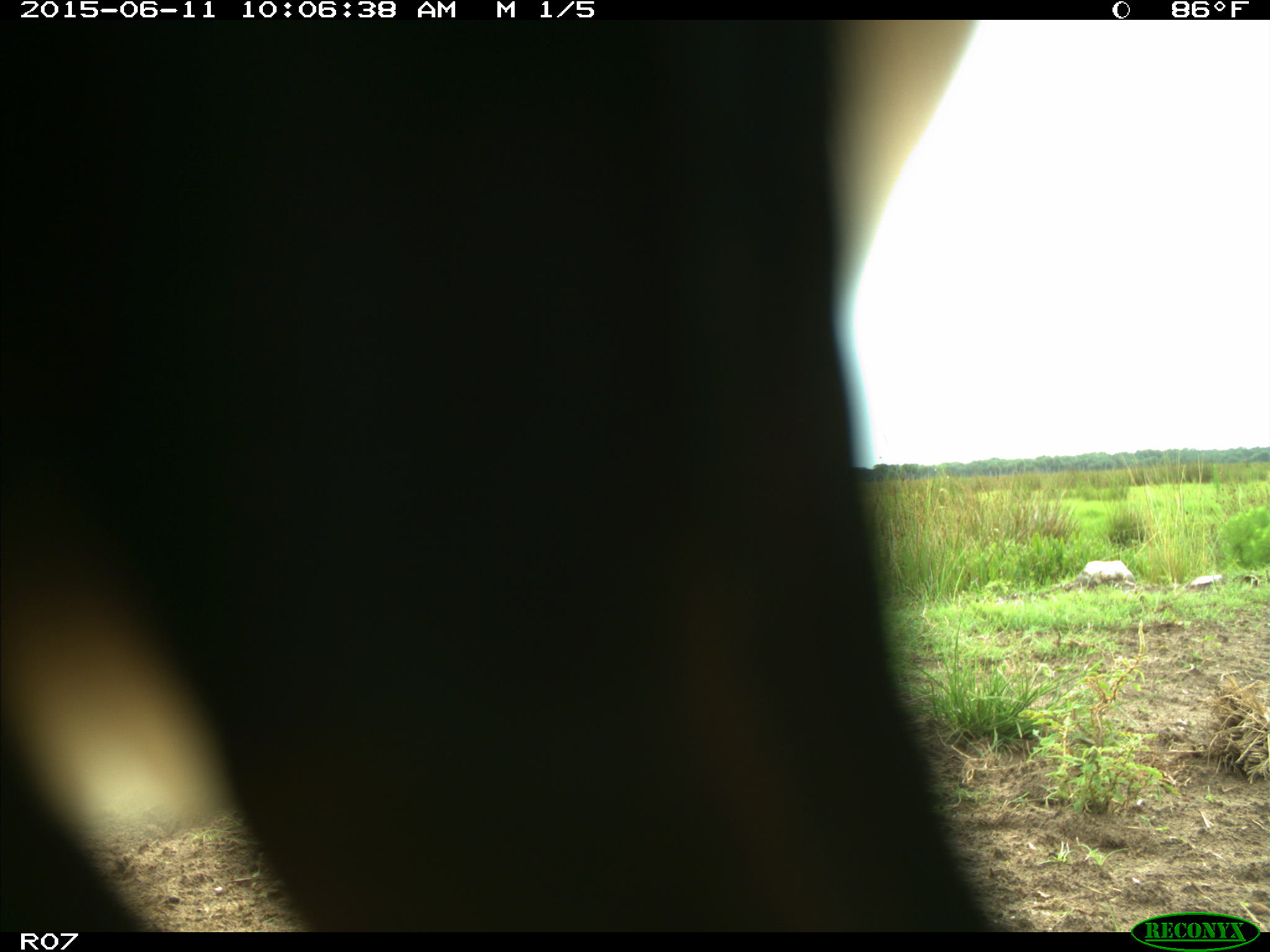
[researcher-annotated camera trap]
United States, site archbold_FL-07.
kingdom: Animalia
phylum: Chordata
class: Mammalia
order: Artiodactyla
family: Bovidae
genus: Bos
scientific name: Bos taurus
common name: domestic cow